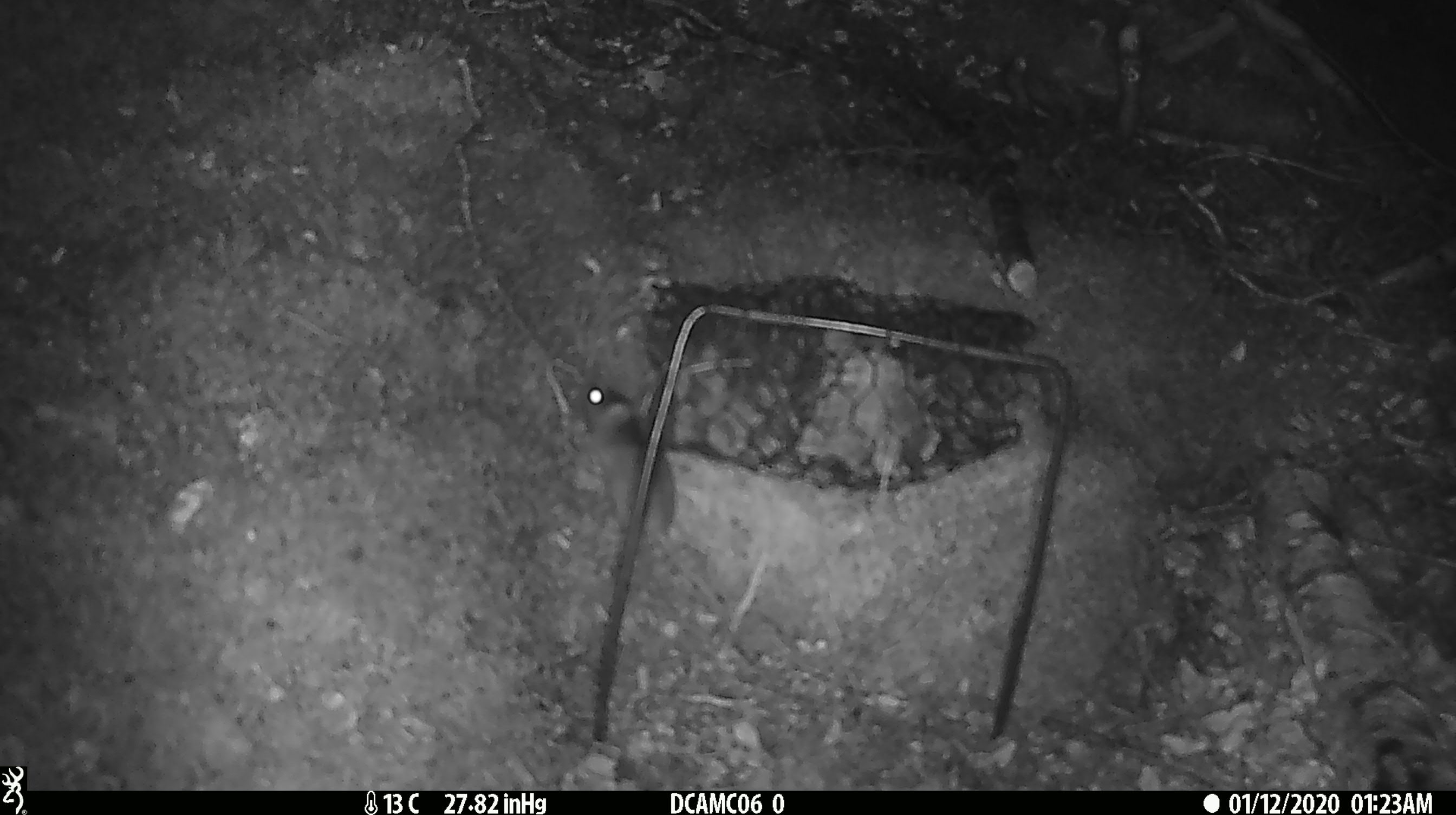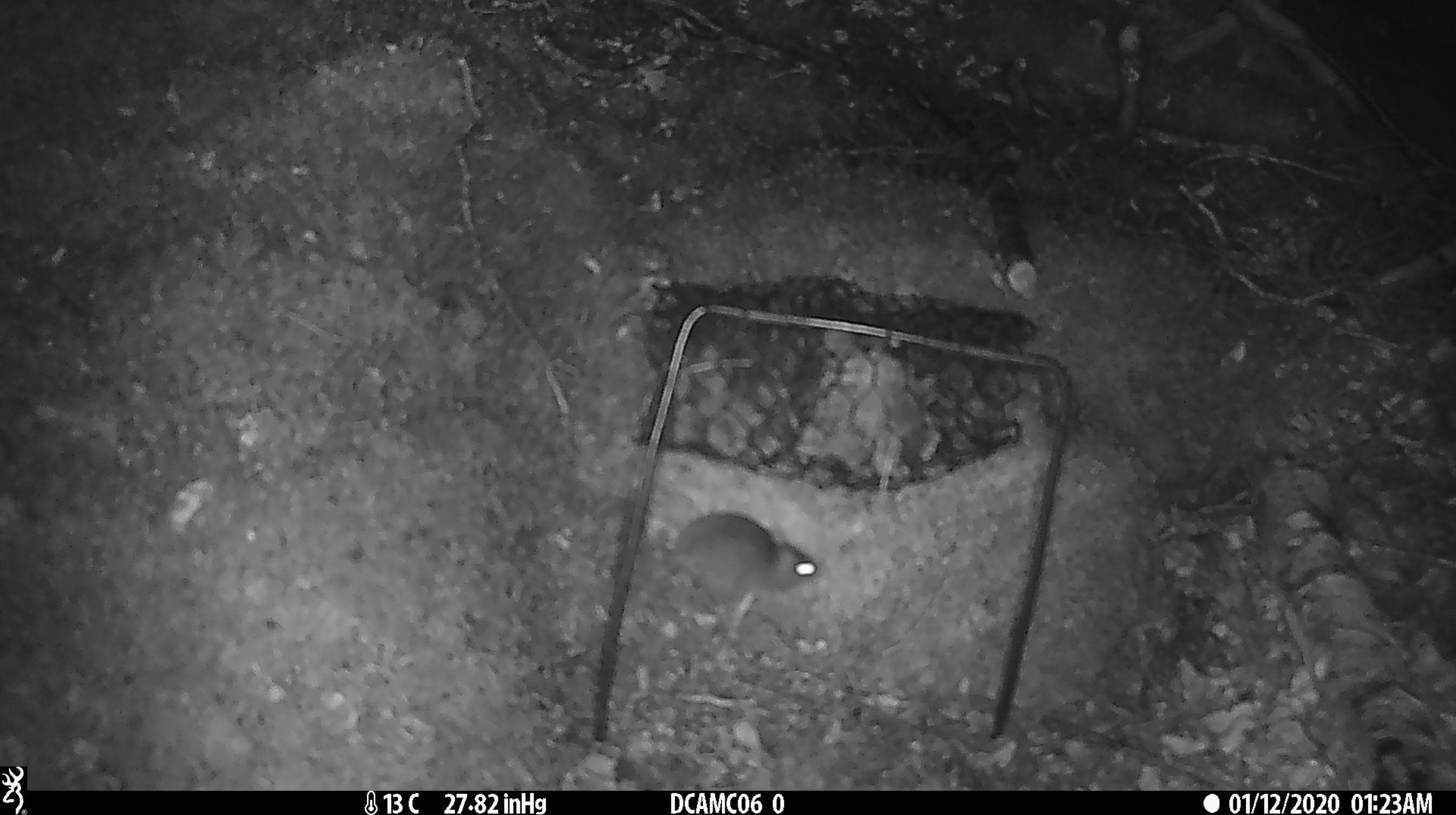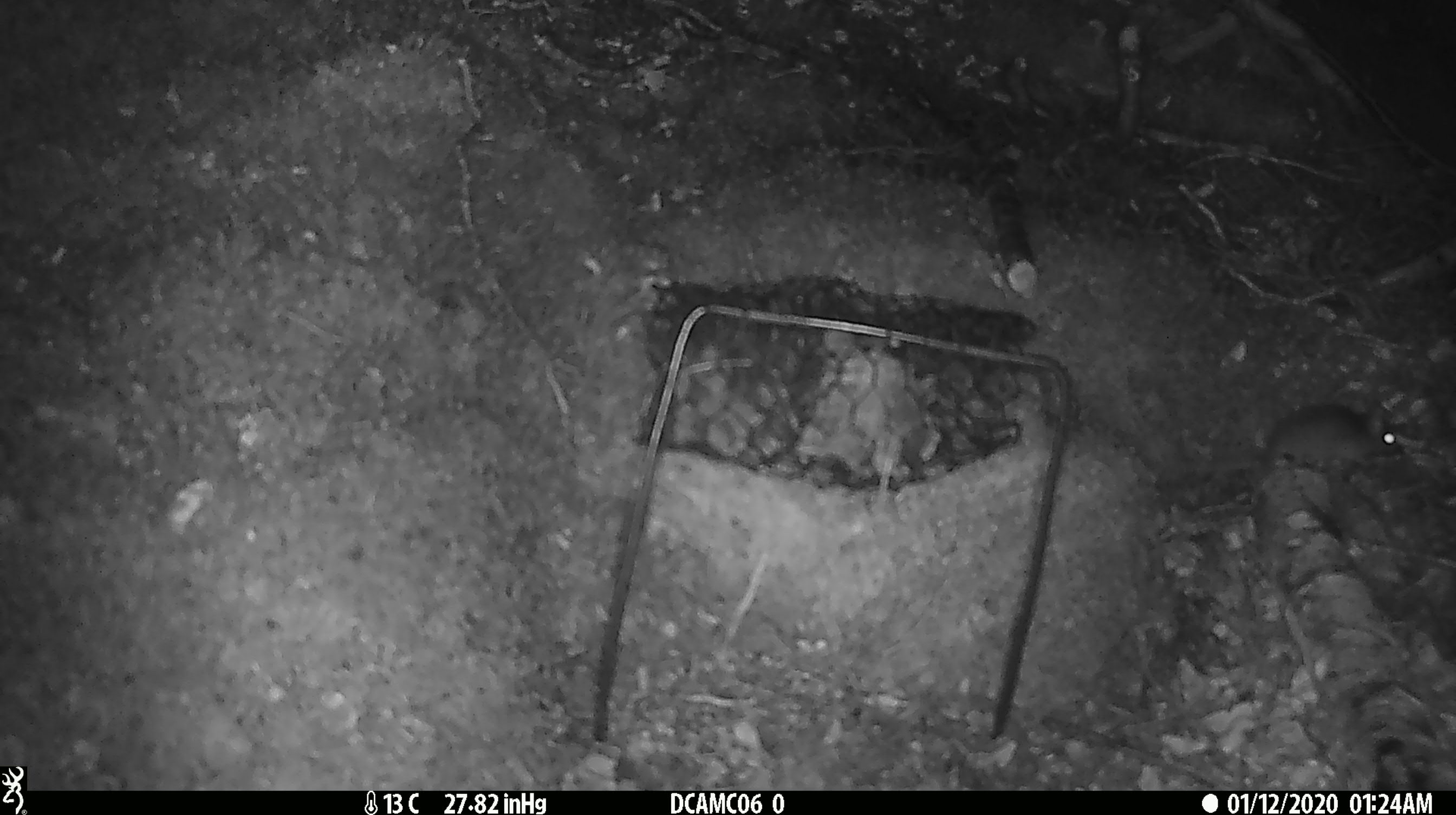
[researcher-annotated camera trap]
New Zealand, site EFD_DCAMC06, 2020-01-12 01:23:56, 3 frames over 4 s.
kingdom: Animalia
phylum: Chordata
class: Mammalia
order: Rodentia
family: Muridae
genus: Mus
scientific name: Mus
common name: mouse